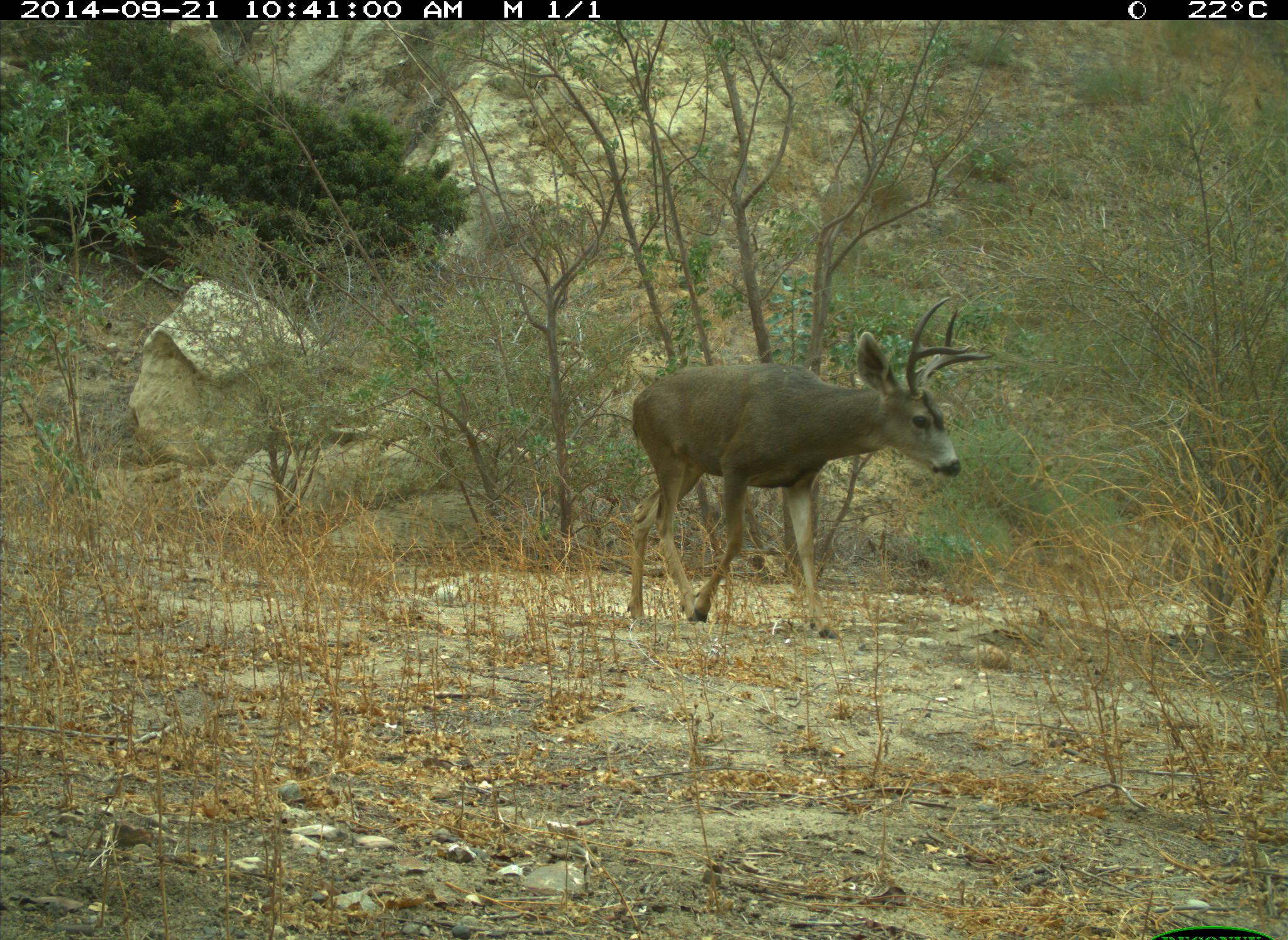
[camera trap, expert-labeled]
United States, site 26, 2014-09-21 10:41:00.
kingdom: Animalia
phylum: Chordata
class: Mammalia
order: Artiodactyla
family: Cervidae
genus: Odocoileus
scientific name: Odocoileus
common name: deer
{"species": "deer (Odocoileus)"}